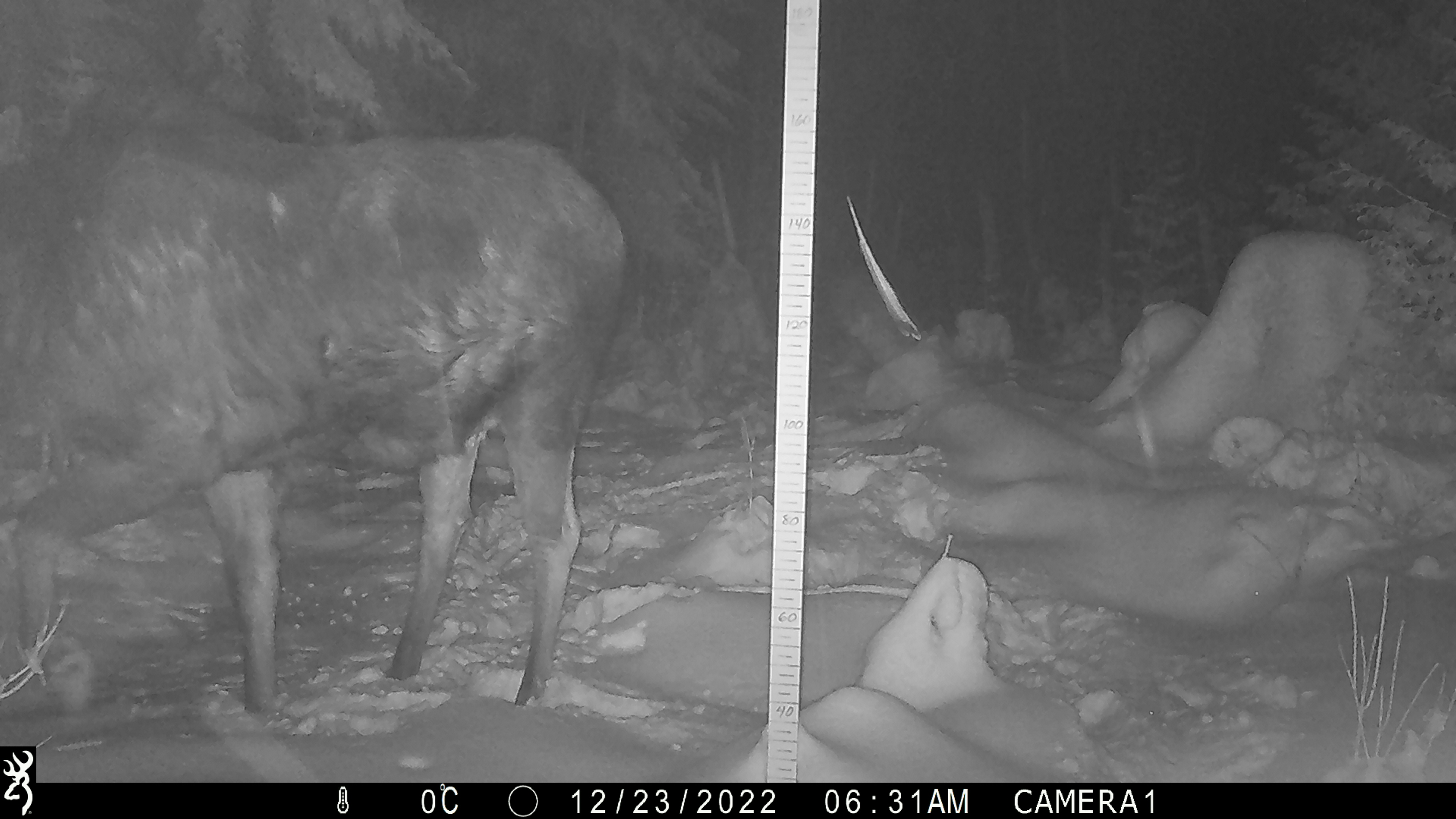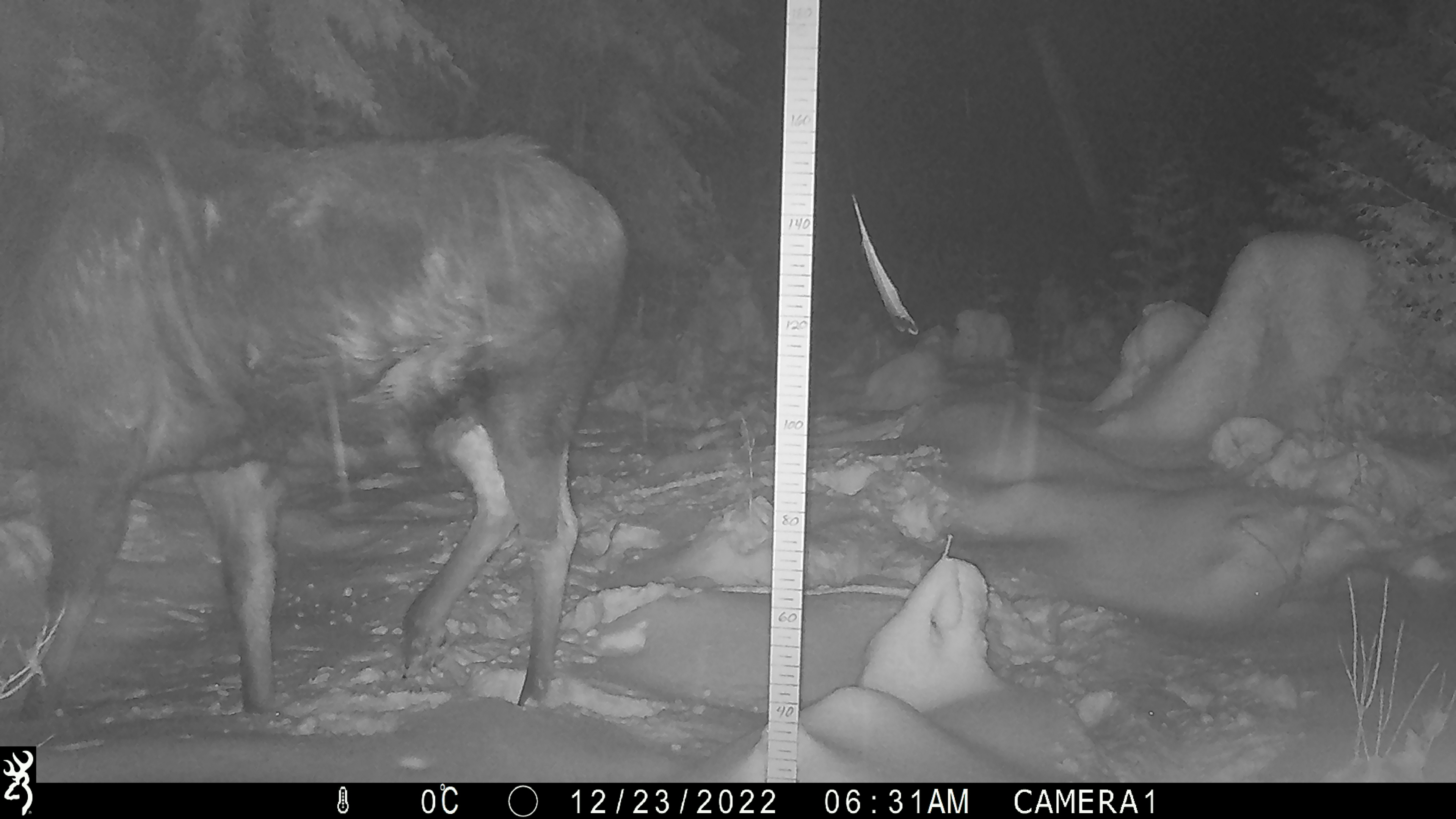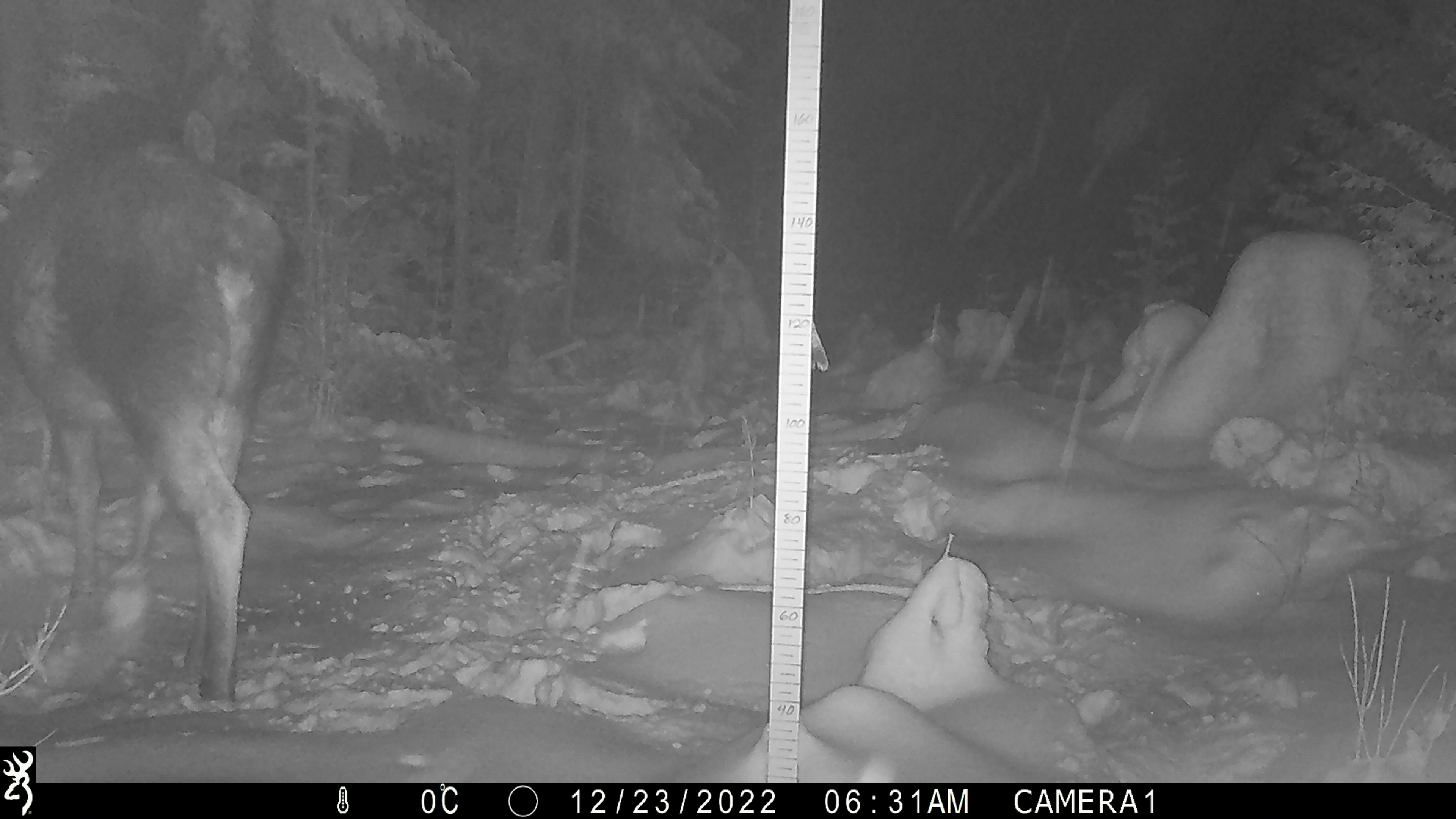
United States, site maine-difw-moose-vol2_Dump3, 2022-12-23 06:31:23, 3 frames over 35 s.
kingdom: Animalia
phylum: Chordata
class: Mammalia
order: Artiodactyla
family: Cervidae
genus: Alces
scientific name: Alces alces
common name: moose